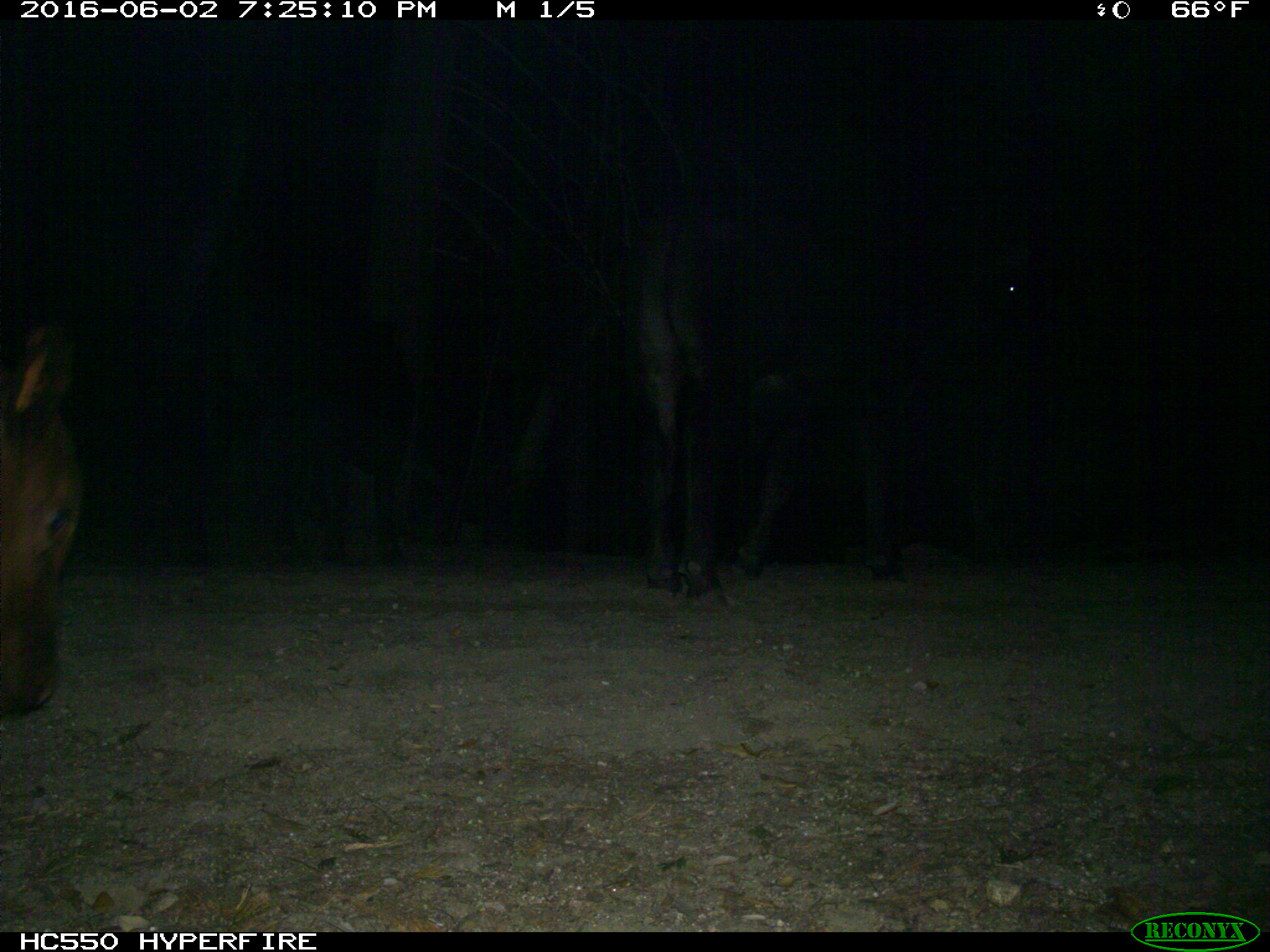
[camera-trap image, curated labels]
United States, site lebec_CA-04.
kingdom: Animalia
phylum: Chordata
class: Mammalia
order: Artiodactyla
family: Bovidae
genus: Bos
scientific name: Bos taurus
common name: domestic cow